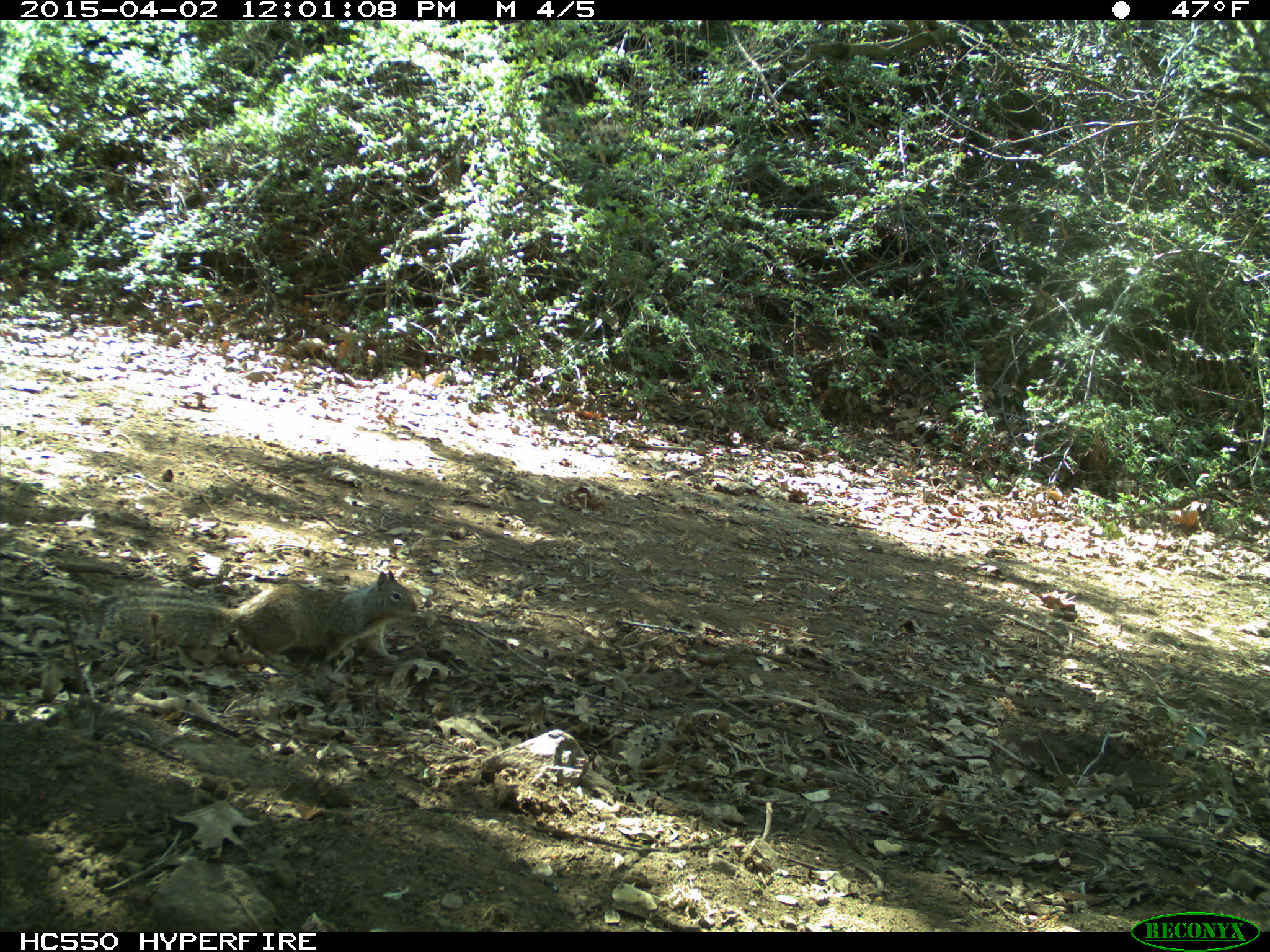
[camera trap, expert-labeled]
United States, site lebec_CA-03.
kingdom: Animalia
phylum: Chordata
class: Mammalia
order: Rodentia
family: Sciuridae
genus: Otospermophilus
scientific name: Otospermophilus beecheyi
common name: california ground squirrel